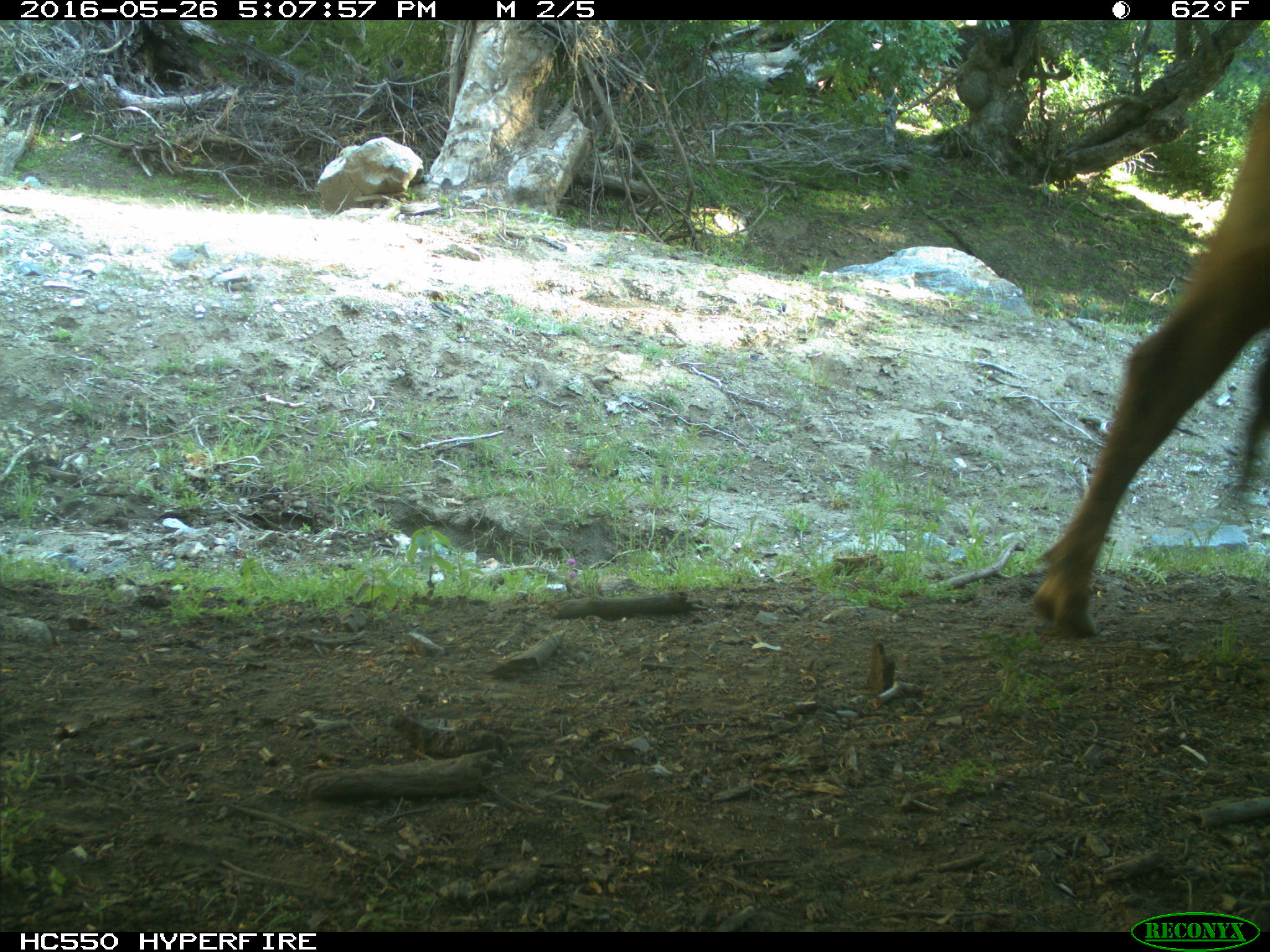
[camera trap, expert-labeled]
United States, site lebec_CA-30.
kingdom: Animalia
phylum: Chordata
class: Mammalia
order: Artiodactyla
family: Bovidae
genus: Bos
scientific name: Bos taurus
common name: domestic cow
Bos taurus (domestic cow).